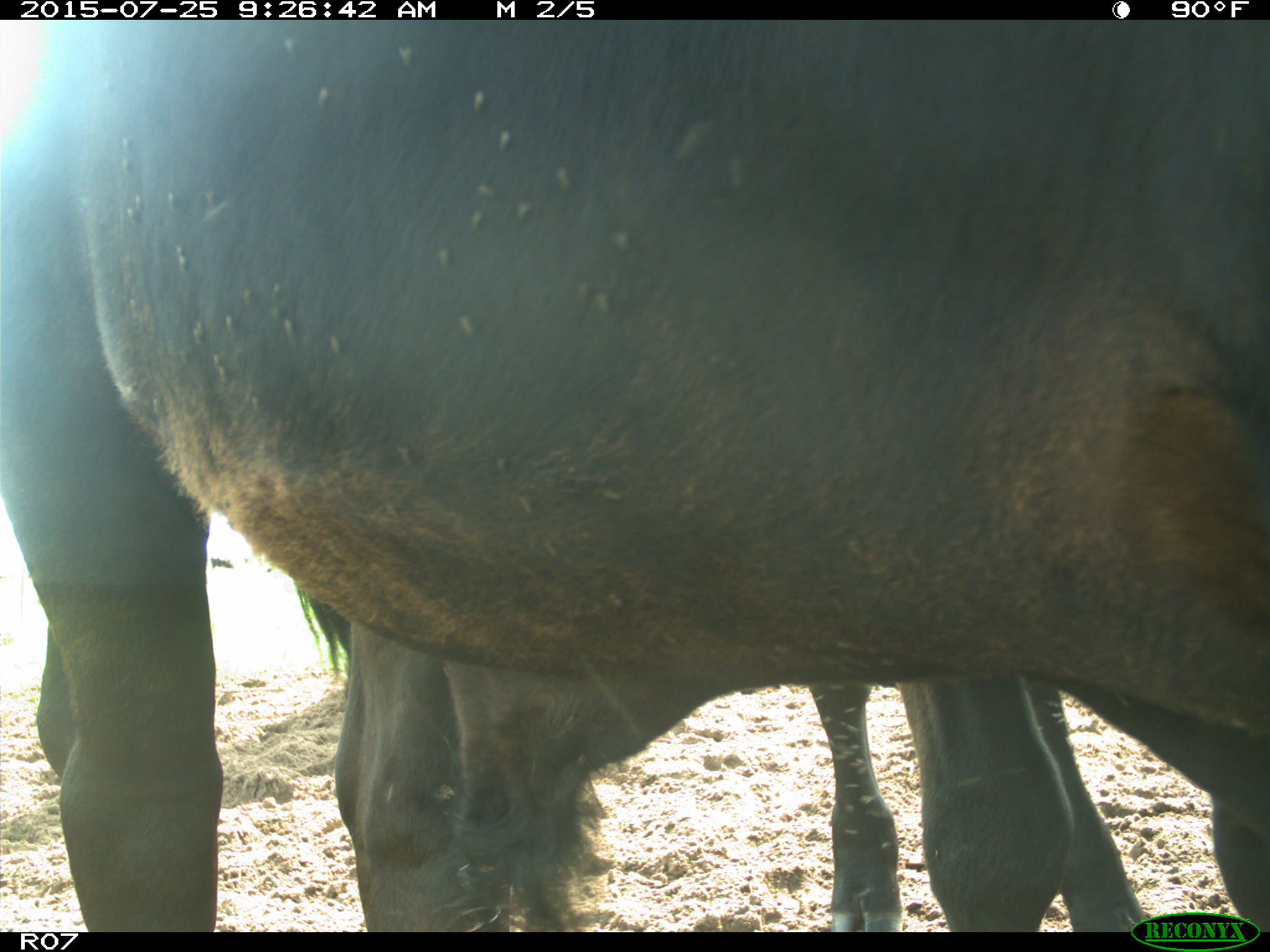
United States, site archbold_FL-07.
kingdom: Animalia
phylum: Chordata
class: Mammalia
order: Artiodactyla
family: Bovidae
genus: Bos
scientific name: Bos taurus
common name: domestic cow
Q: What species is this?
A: Bos taurus (domestic cow).